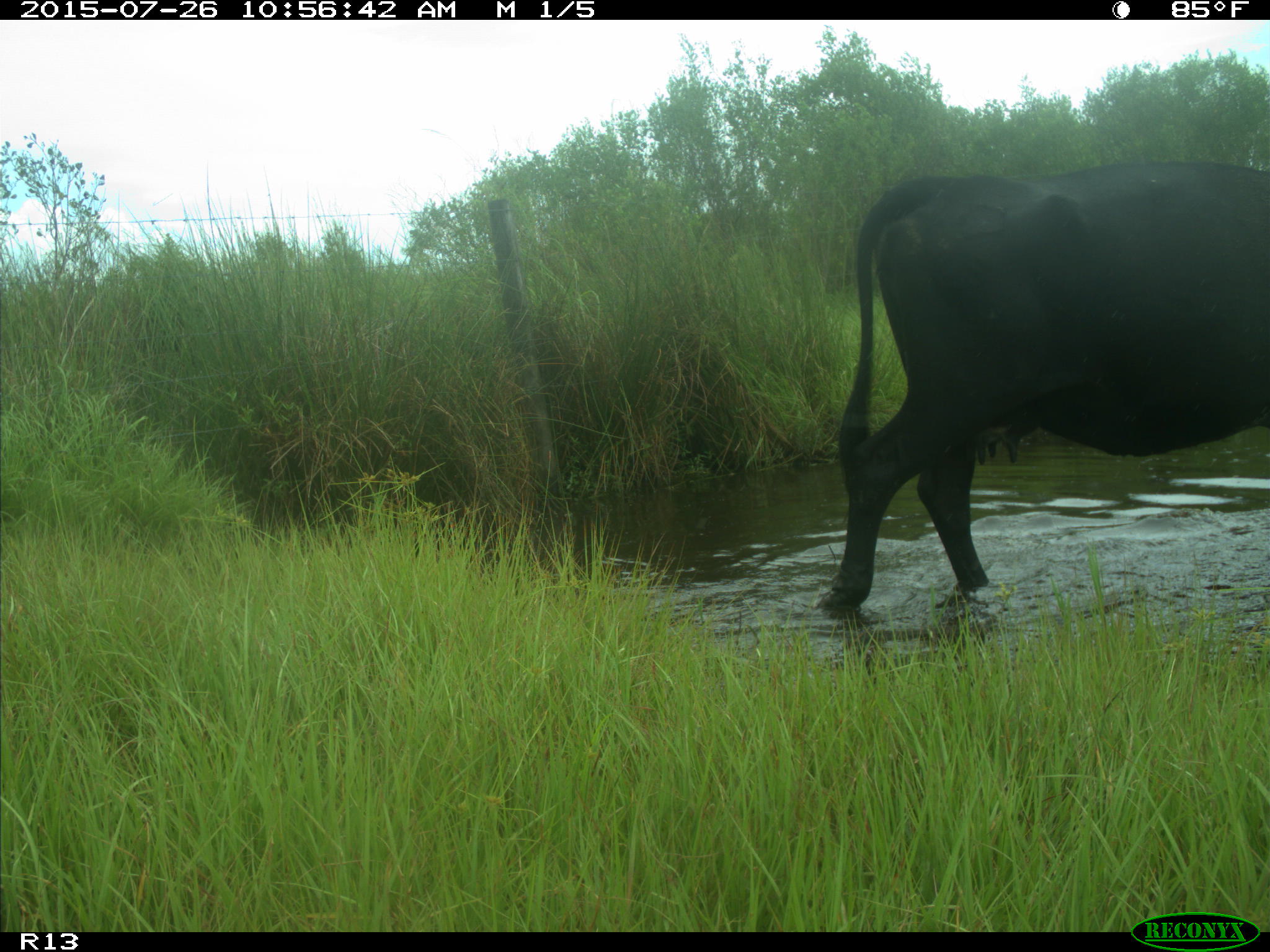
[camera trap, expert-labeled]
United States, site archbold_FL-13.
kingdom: Animalia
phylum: Chordata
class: Mammalia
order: Artiodactyla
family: Bovidae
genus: Bos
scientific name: Bos taurus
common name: domestic cow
Bos taurus (domestic cow).